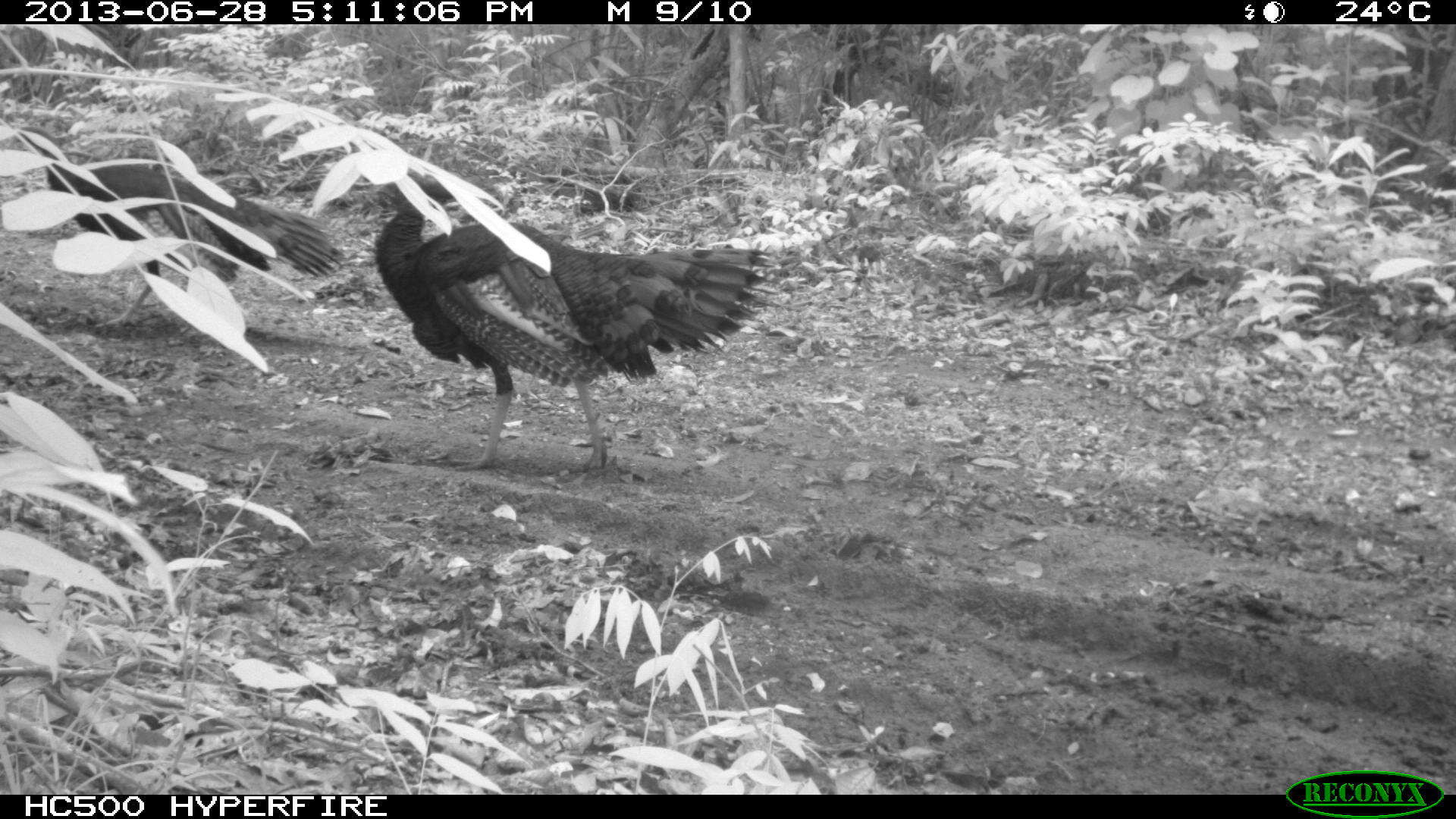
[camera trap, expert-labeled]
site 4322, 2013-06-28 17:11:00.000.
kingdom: Animalia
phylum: Chordata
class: Aves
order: Galliformes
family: Phasianidae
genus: Meleagris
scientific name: Meleagris ocellata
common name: ocellated turkey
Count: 2.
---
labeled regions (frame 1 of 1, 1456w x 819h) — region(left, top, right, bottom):
meleagris ocellata: region(369, 171, 777, 471); region(0, 124, 345, 329)